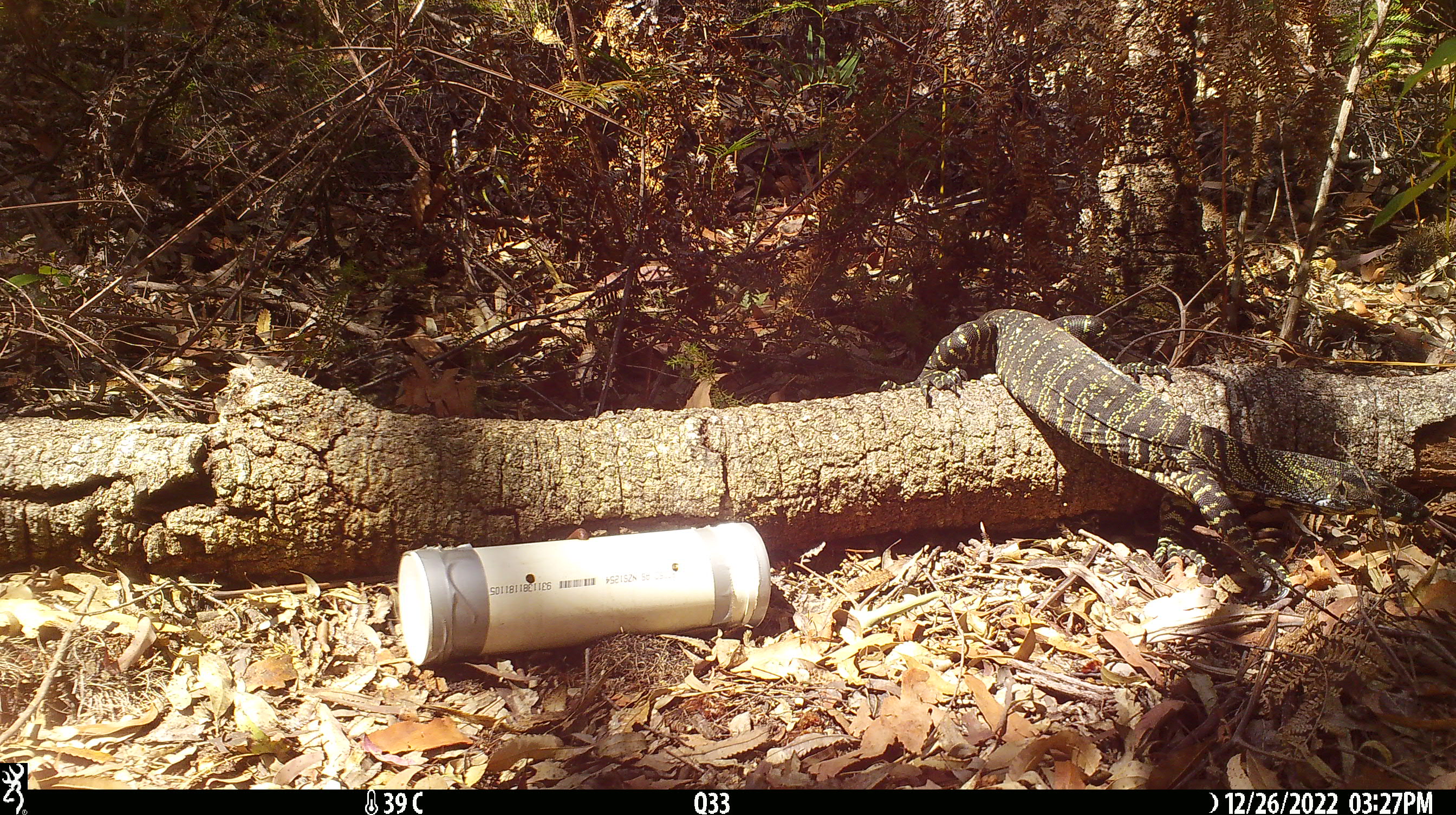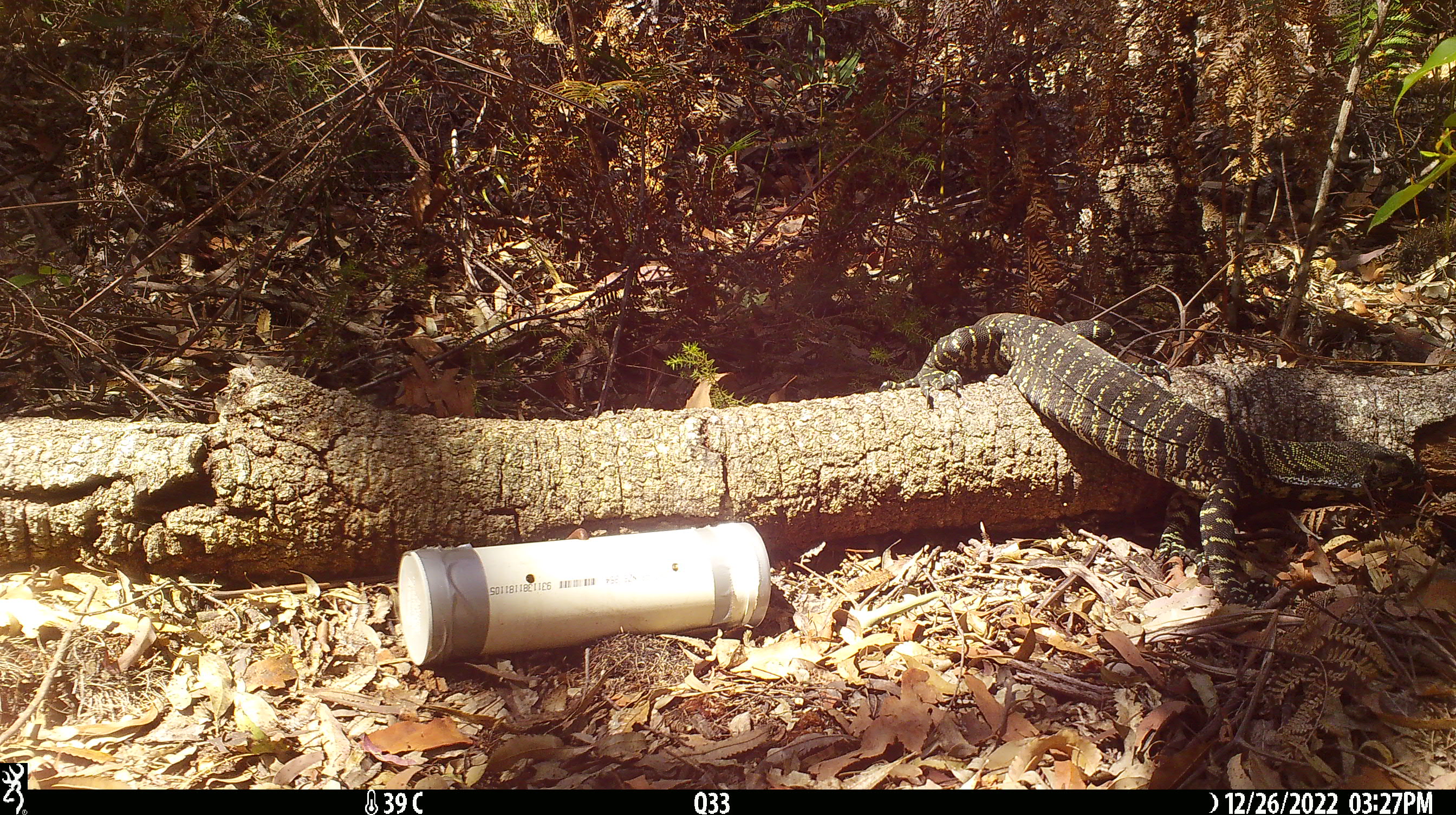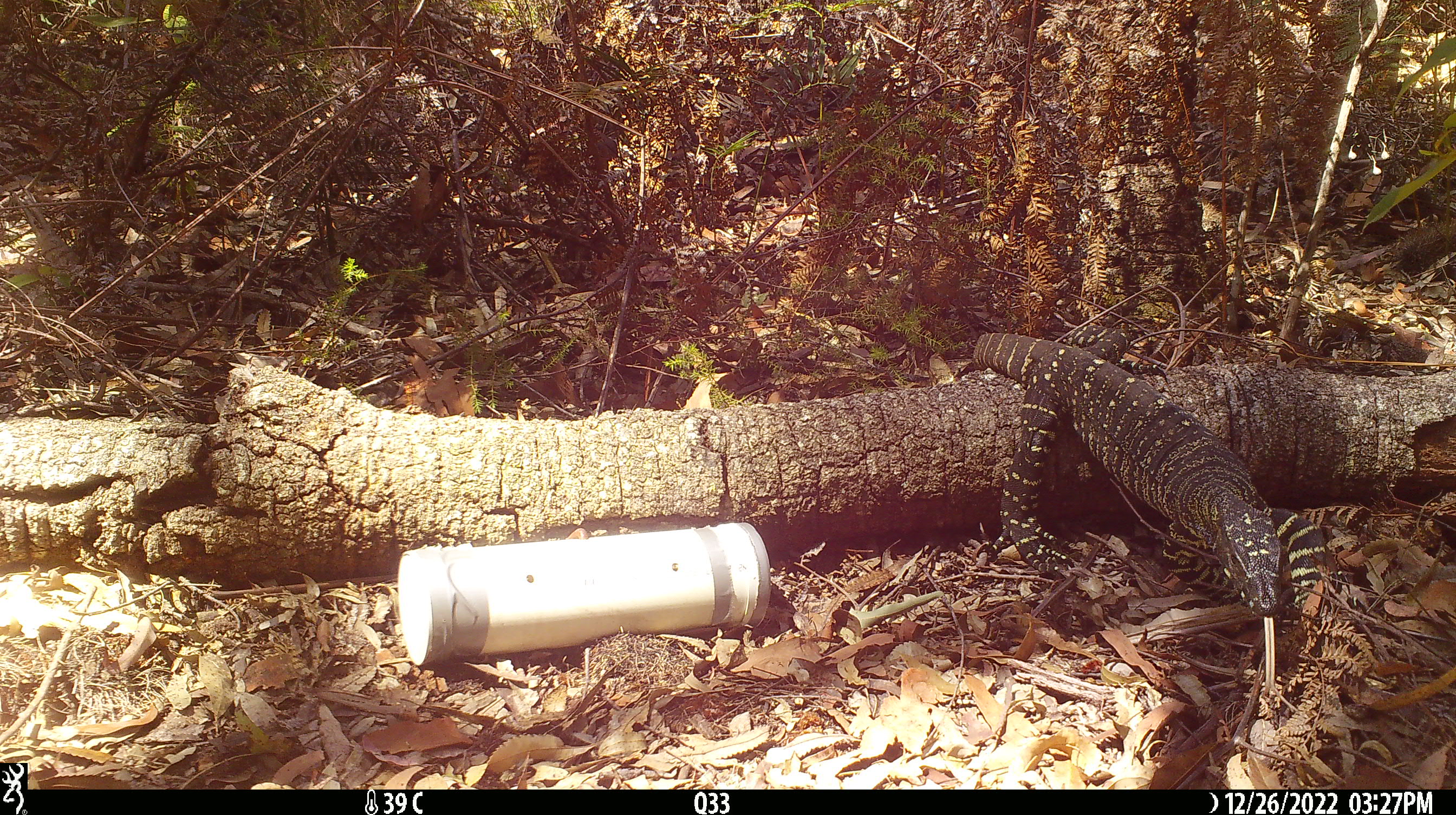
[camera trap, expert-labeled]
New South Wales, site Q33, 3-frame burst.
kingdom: Animalia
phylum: Chordata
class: Reptilia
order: Squamata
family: Varanidae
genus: Varanus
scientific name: Varanus varius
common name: lace monitor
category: goanna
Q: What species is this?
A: Goanna (lace monitor) (Varanus varius).